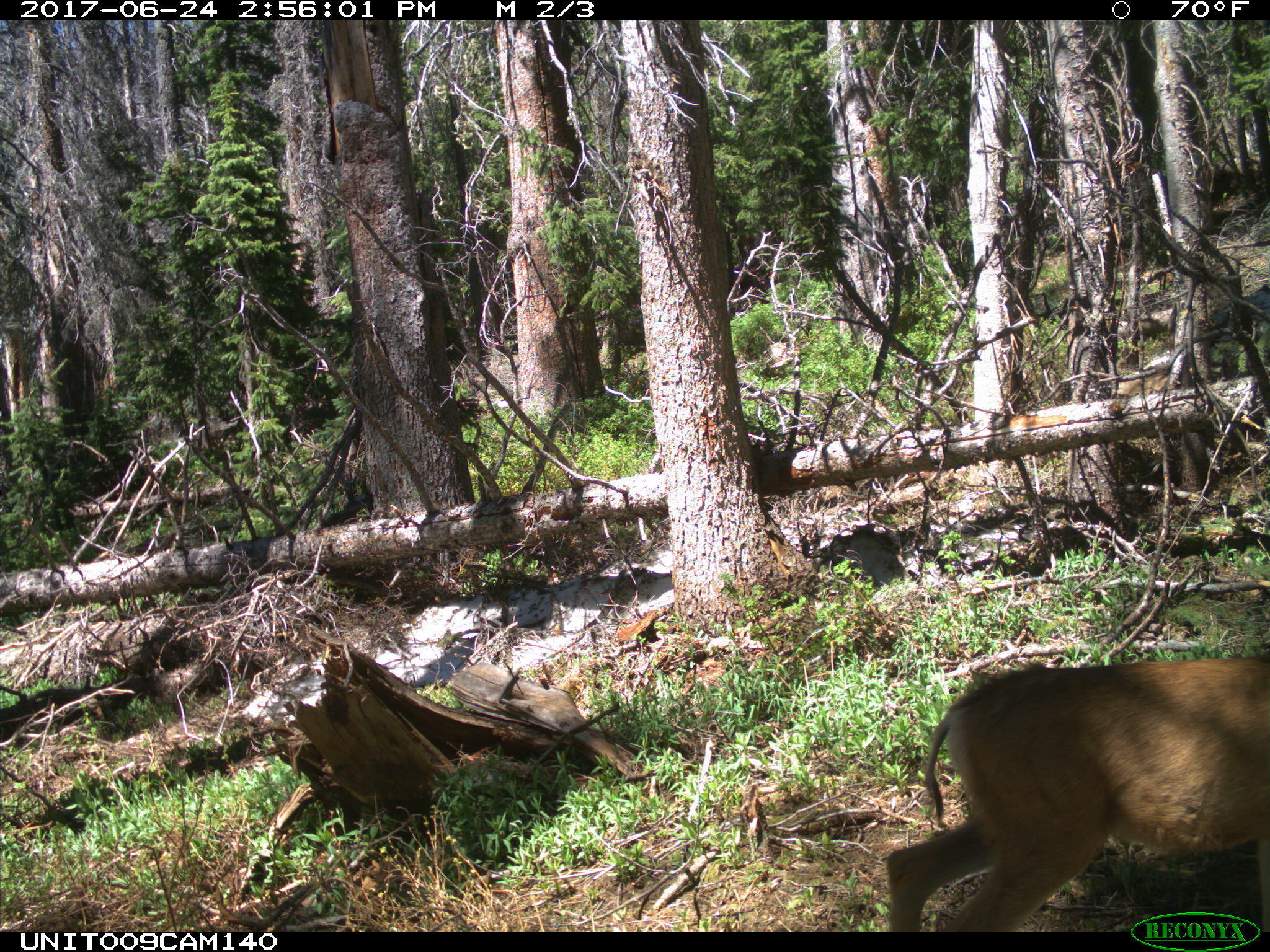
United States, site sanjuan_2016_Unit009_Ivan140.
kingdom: Animalia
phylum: Chordata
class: Mammalia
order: Artiodactyla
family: Cervidae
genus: Odocoileus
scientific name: Odocoileus hemionus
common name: mule deer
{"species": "Odocoileus hemionus (mule deer)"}